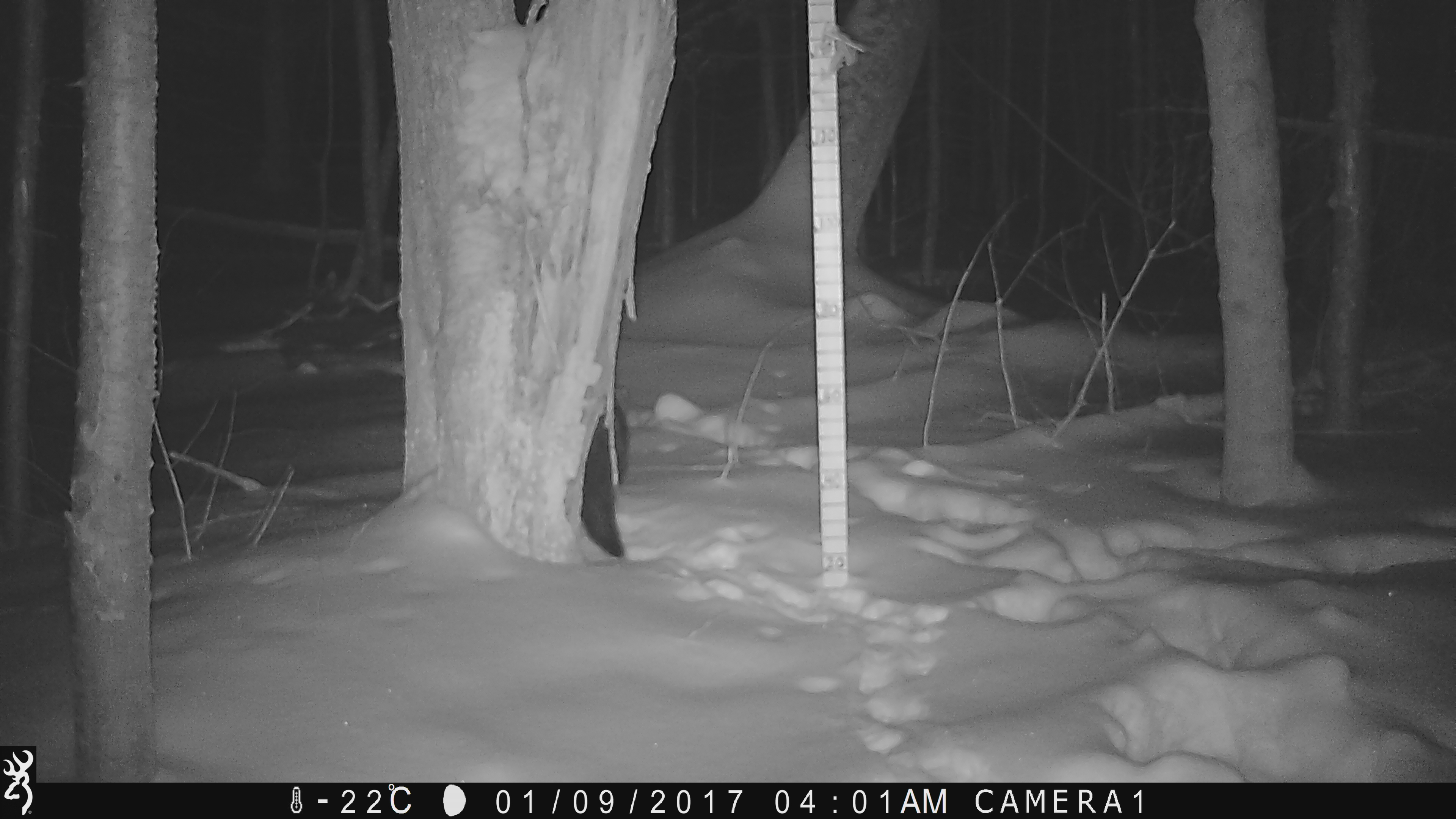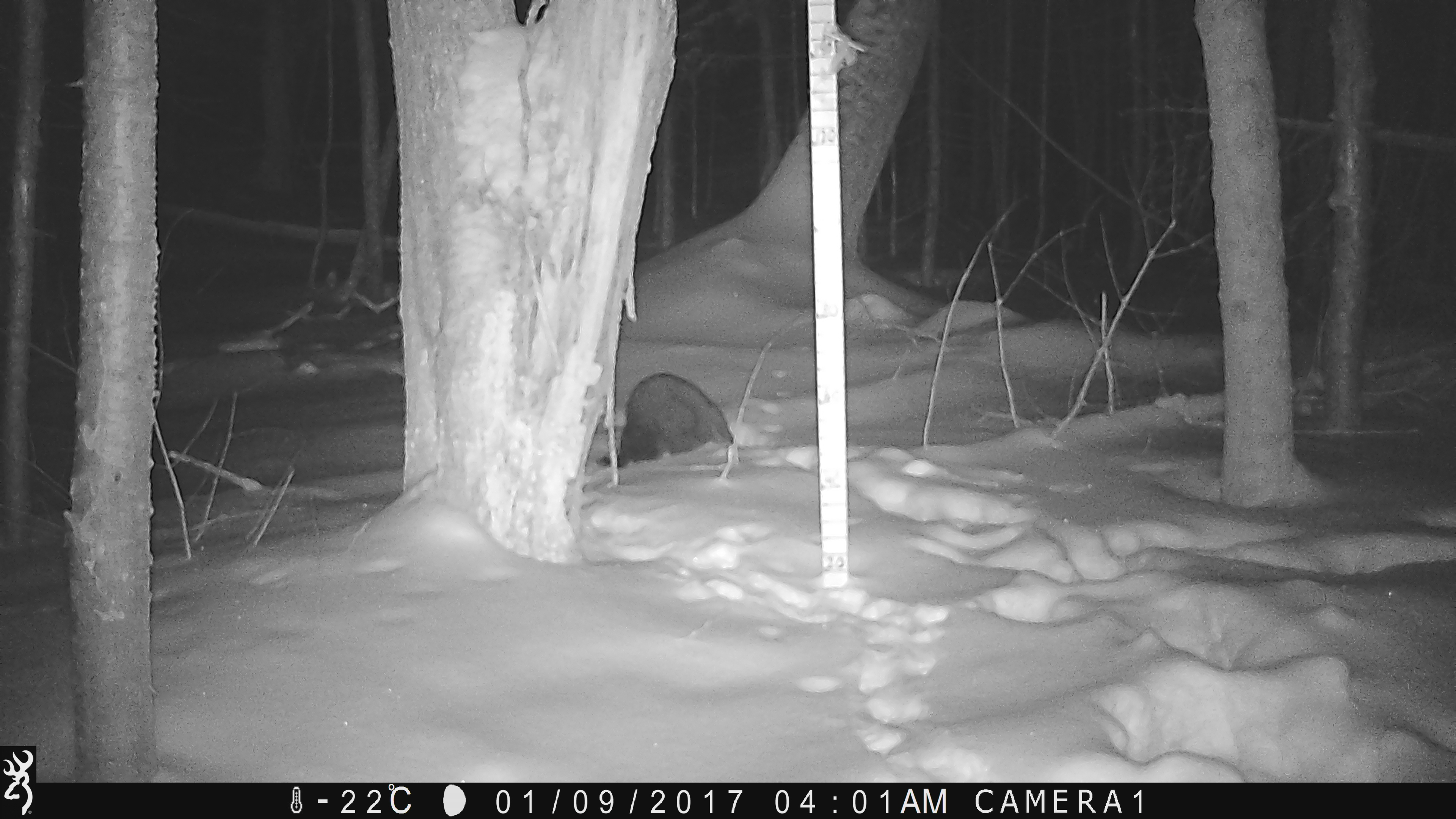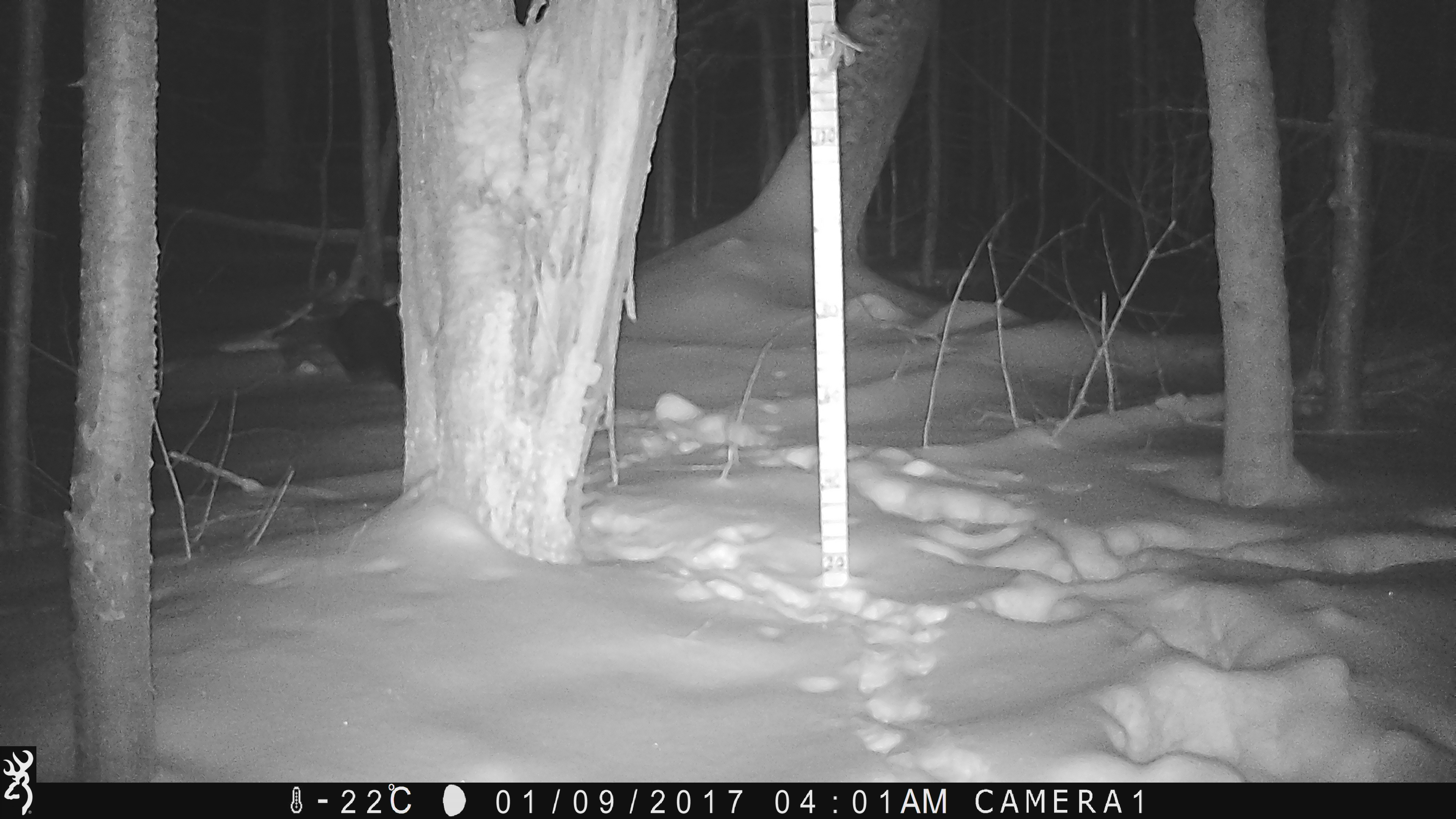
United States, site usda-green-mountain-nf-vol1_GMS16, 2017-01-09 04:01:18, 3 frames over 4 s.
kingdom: Animalia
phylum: Chordata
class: Mammalia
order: Carnivora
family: Mustelidae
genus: Pekania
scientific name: Pekania pennanti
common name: fisher